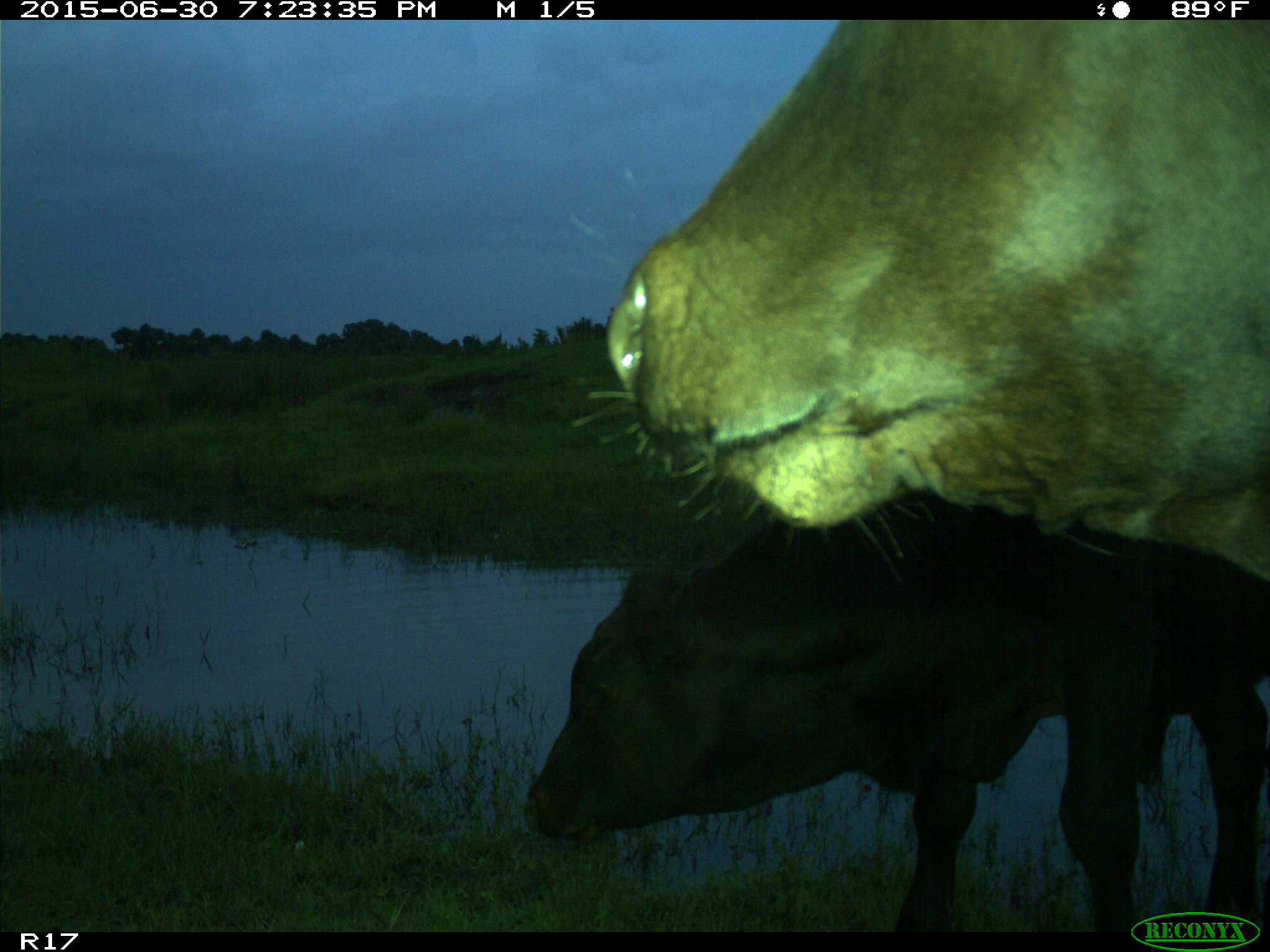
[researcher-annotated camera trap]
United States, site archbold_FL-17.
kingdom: Animalia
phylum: Chordata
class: Mammalia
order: Artiodactyla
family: Bovidae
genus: Bos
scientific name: Bos taurus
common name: domestic cow